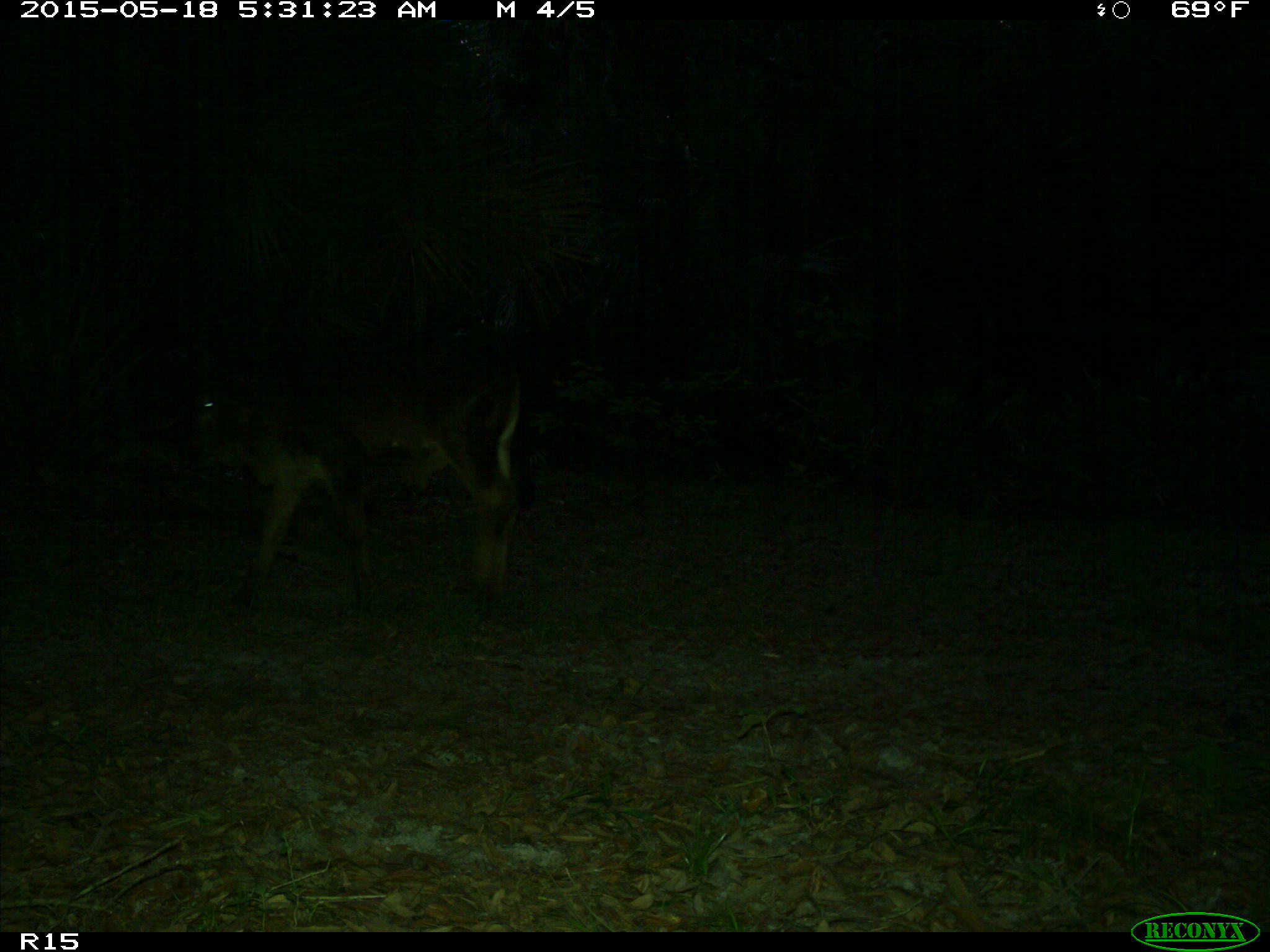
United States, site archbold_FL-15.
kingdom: Animalia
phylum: Chordata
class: Mammalia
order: Artiodactyla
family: Bovidae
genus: Bos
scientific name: Bos taurus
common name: domestic cow